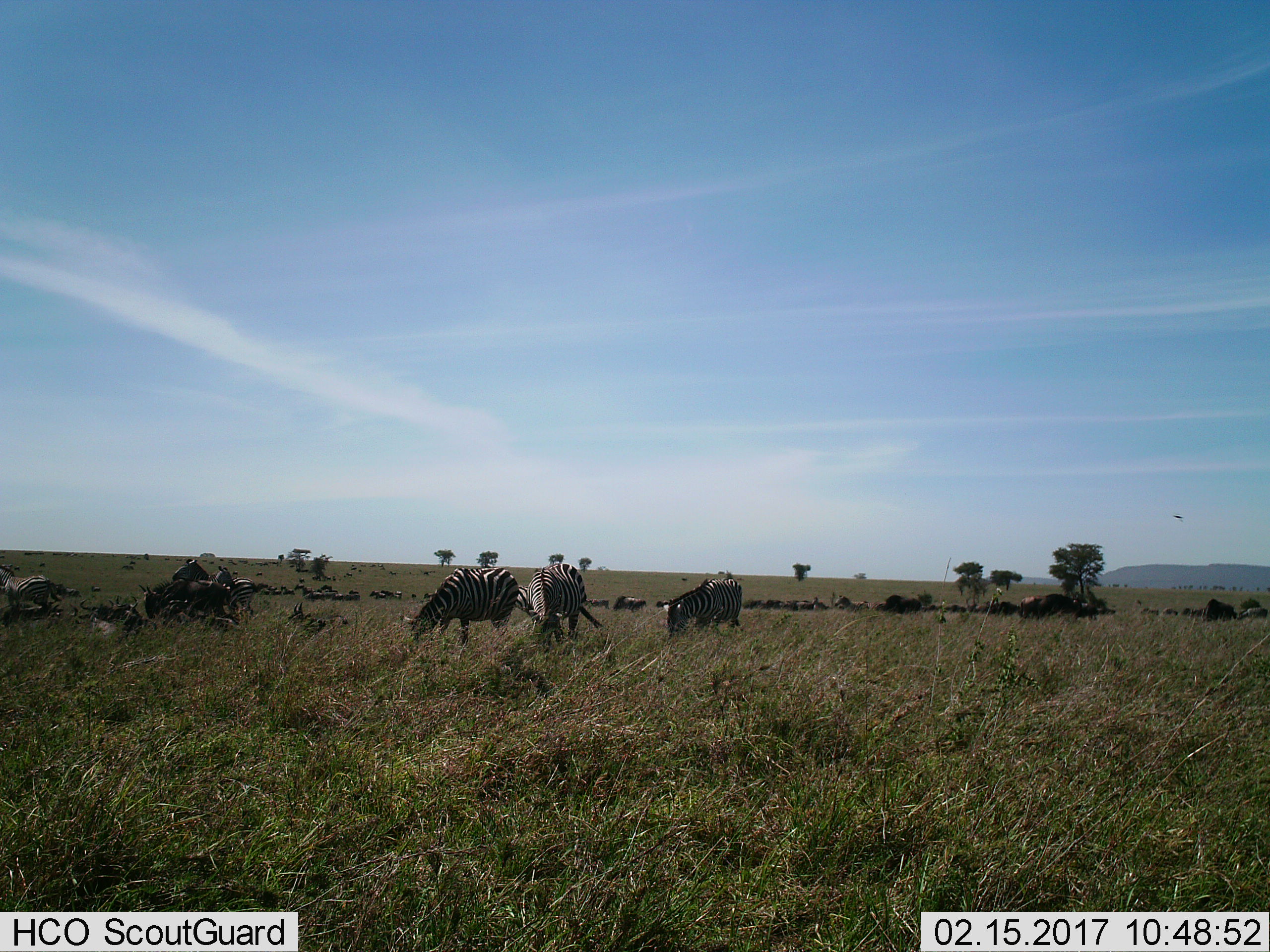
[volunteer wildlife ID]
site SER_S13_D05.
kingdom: Animalia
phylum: Chordata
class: Mammalia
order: Artiodactyla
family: Bovidae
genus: Connochaetes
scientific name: Connochaetes taurinus taurinus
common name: blue wildebeest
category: wildebeestblue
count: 11-50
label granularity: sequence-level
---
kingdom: Animalia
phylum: Chordata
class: Mammalia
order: Perissodactyla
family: Equidae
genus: Equus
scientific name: Equus quagga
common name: plains zebra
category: zebraplains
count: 8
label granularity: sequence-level